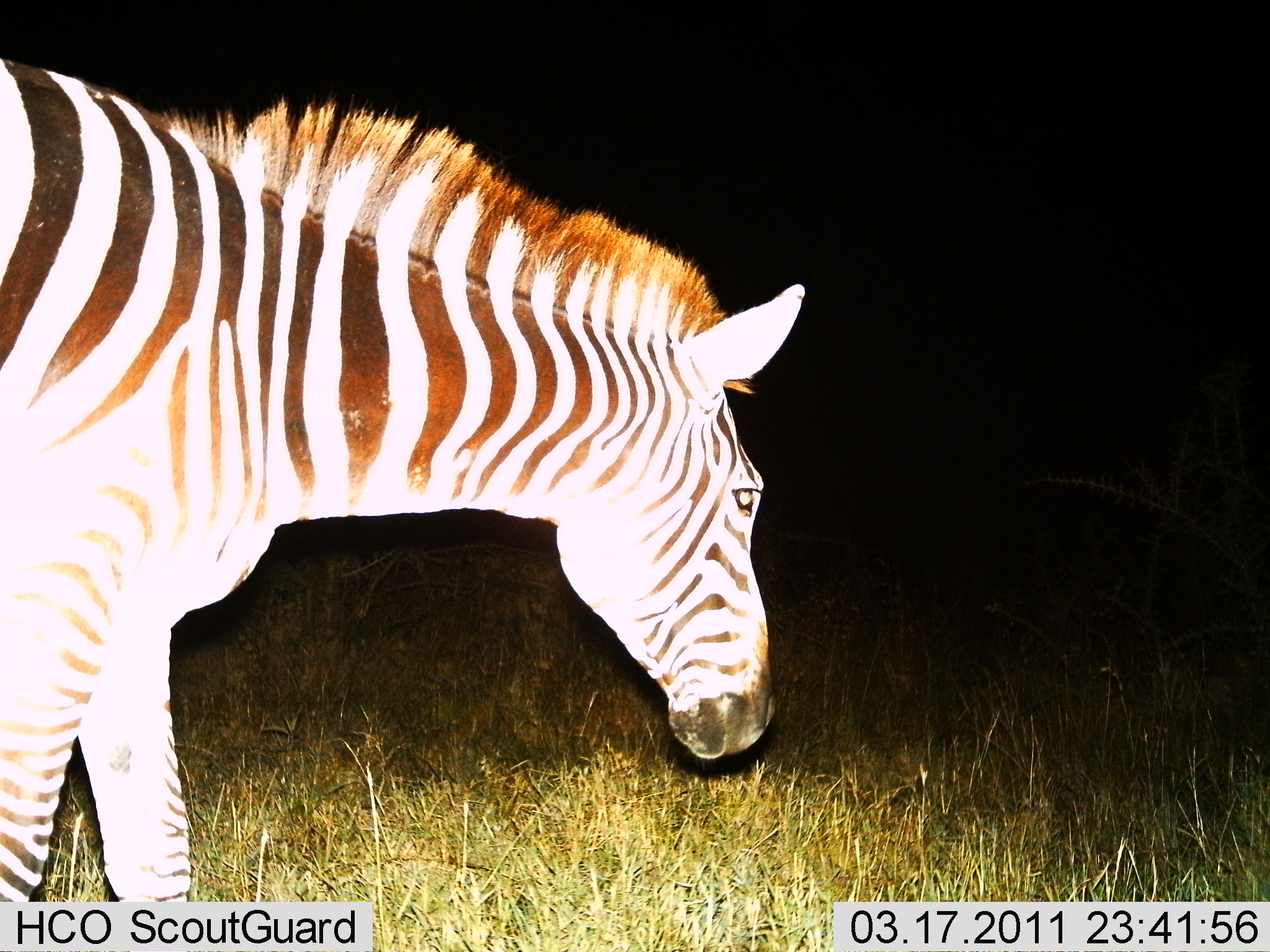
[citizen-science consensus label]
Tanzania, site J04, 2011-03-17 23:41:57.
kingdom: Animalia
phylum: Chordata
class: Mammalia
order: Perissodactyla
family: Equidae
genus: Equus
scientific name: Equus quagga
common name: plains zebra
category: zebra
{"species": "zebra (plains zebra) (Equus quagga)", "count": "1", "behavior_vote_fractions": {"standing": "58%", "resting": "0%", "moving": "42%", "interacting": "0%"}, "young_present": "0%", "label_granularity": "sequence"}